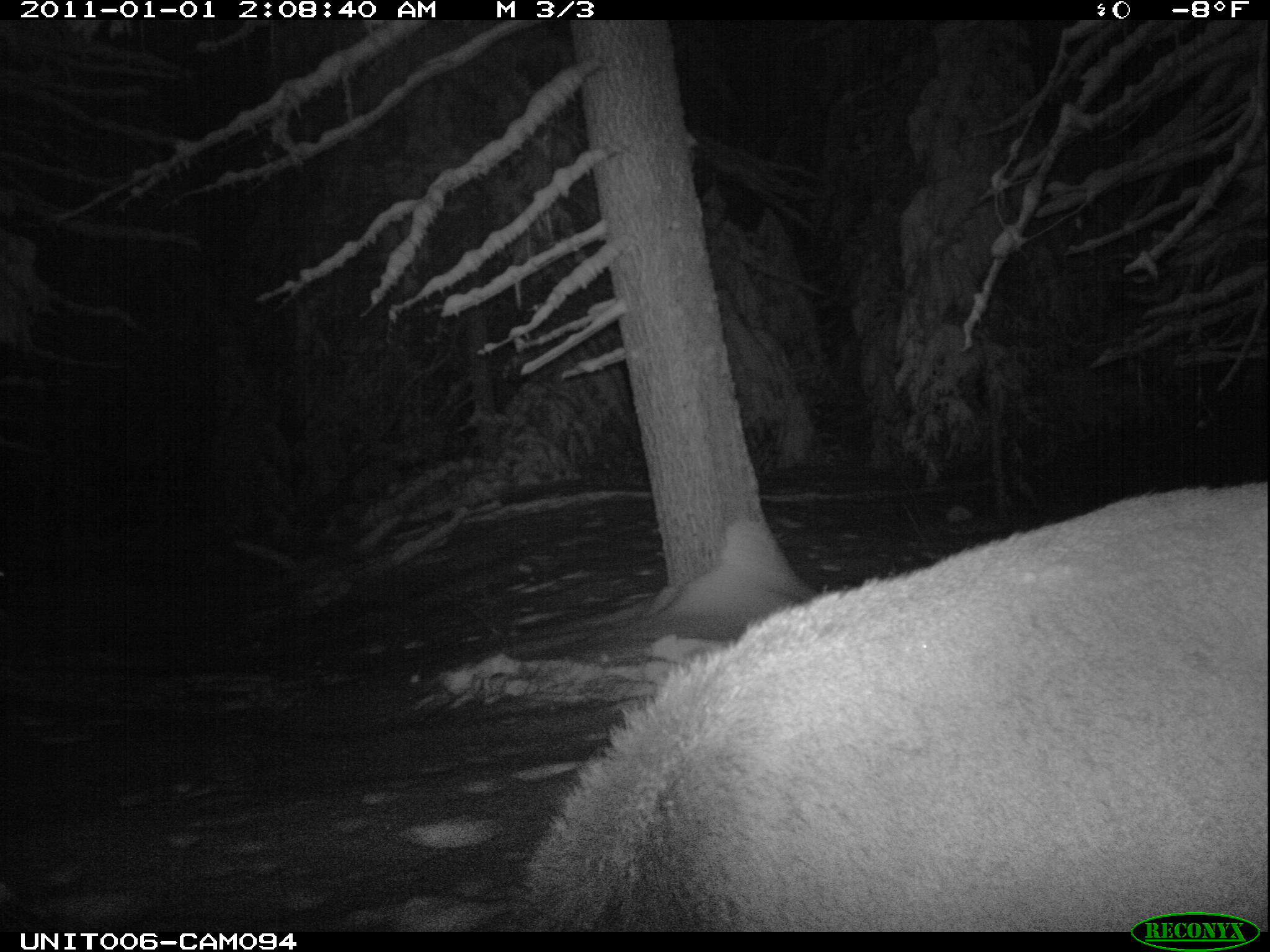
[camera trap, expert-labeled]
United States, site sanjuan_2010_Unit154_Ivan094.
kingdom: Animalia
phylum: Chordata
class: Mammalia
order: Artiodactyla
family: Cervidae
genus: Cervus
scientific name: Cervus elaphus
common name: red deer